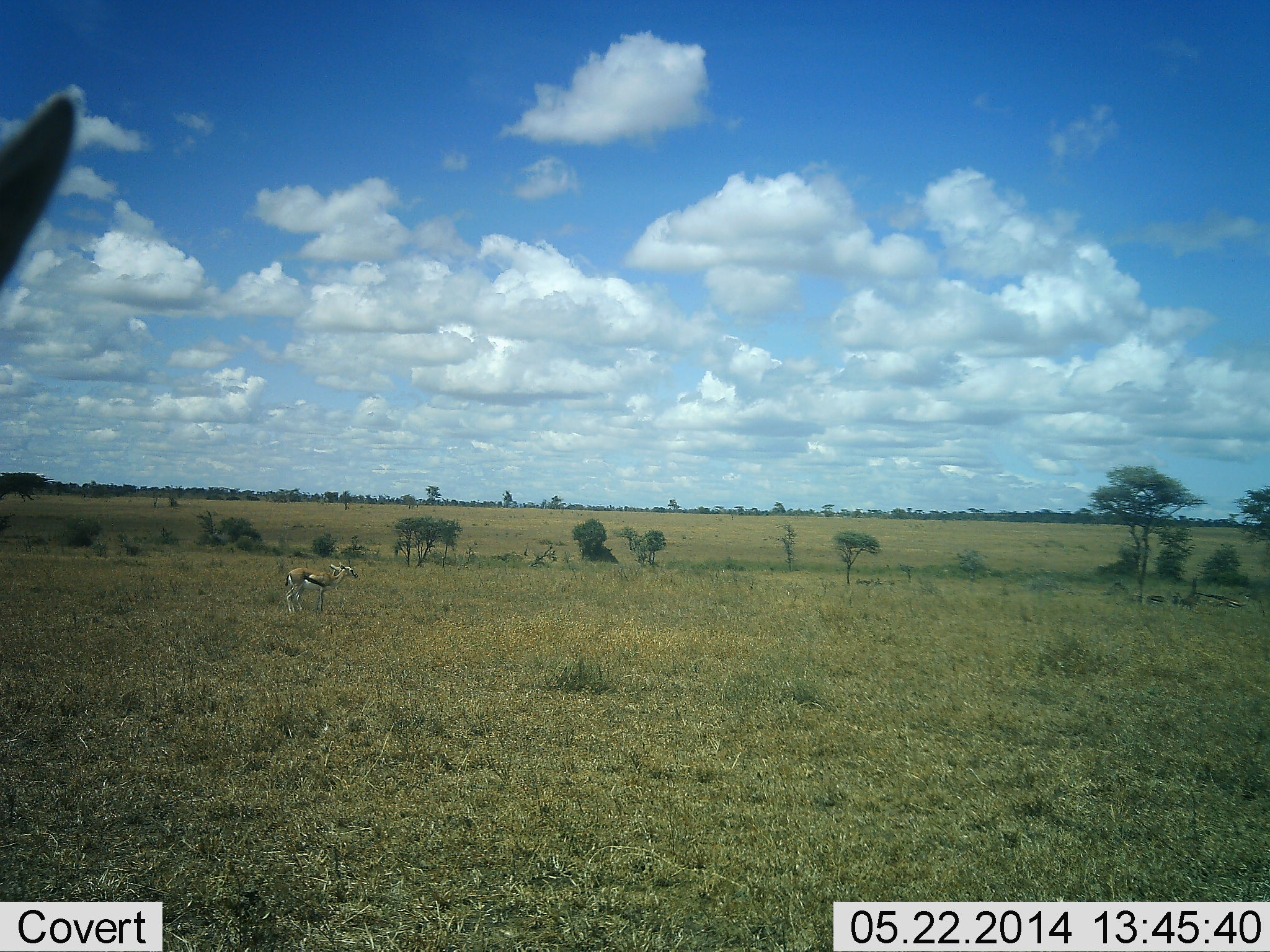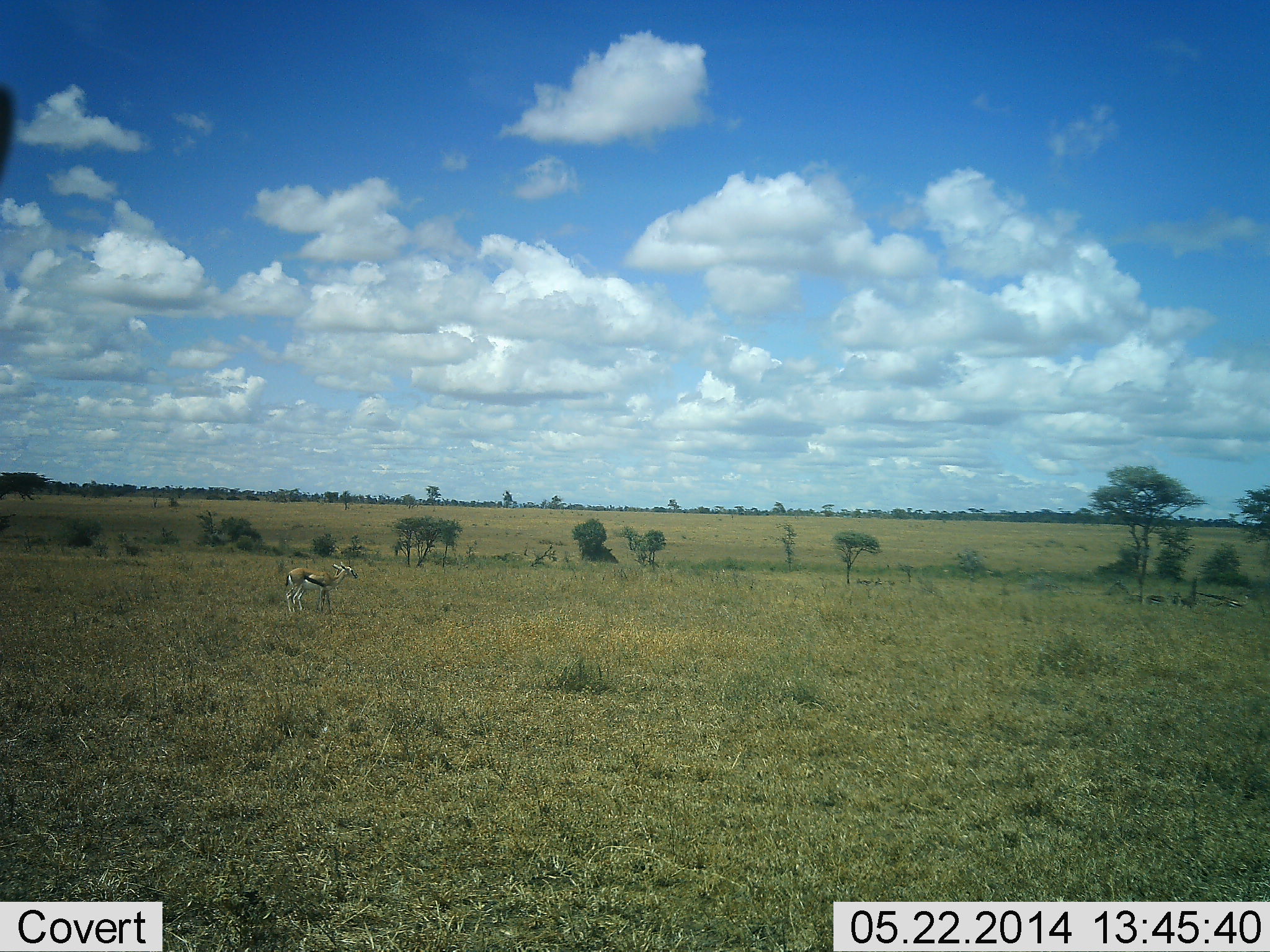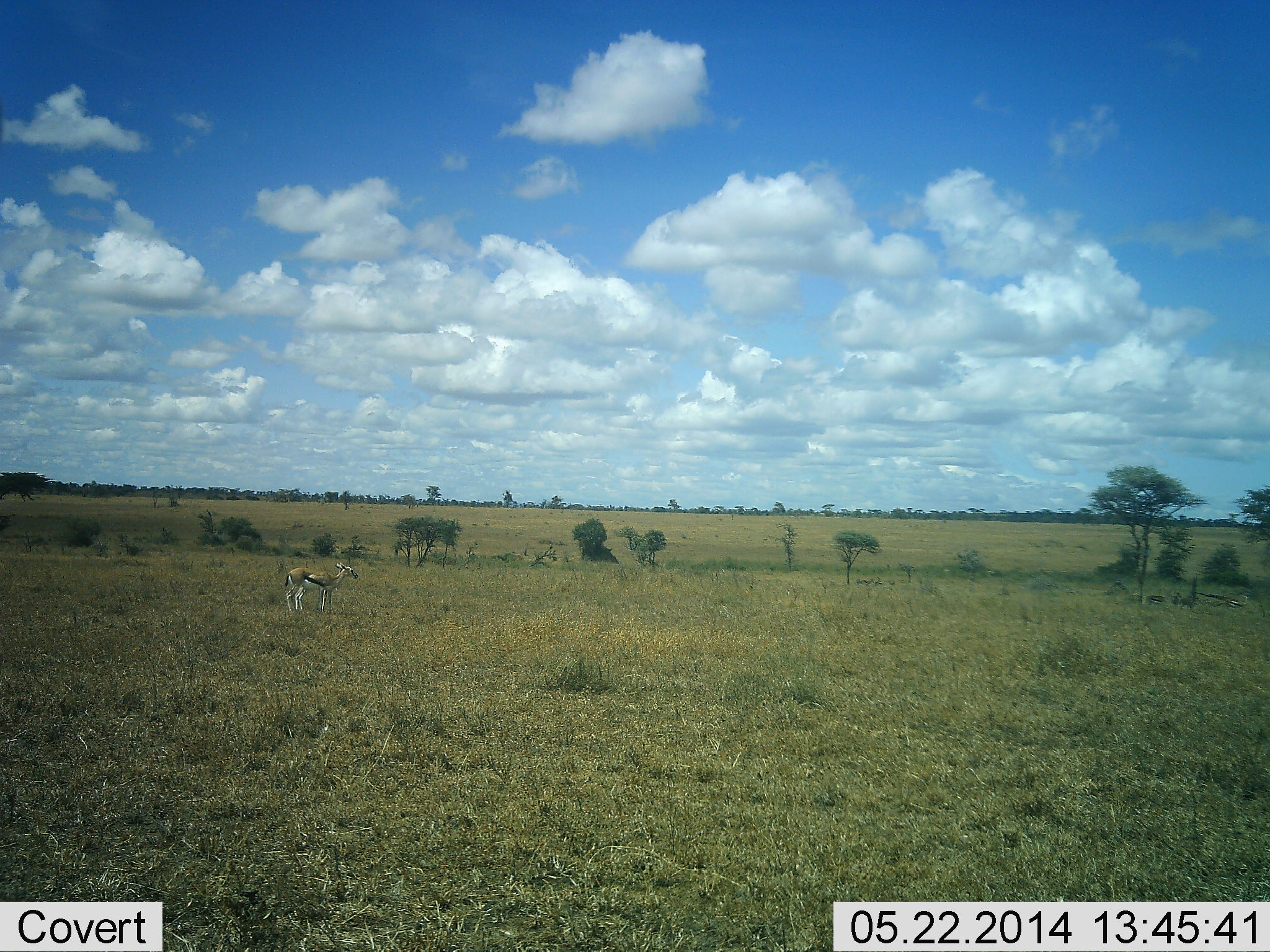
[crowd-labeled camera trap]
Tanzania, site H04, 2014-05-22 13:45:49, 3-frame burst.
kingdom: Animalia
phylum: Chordata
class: Mammalia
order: Artiodactyla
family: Bovidae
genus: Eudorcas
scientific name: Eudorcas thomsonii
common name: thomson's gazelle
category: gazellethomsons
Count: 2.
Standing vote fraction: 92%.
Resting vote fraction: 3%.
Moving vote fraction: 12%.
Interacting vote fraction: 1%.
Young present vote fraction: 1%.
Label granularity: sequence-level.